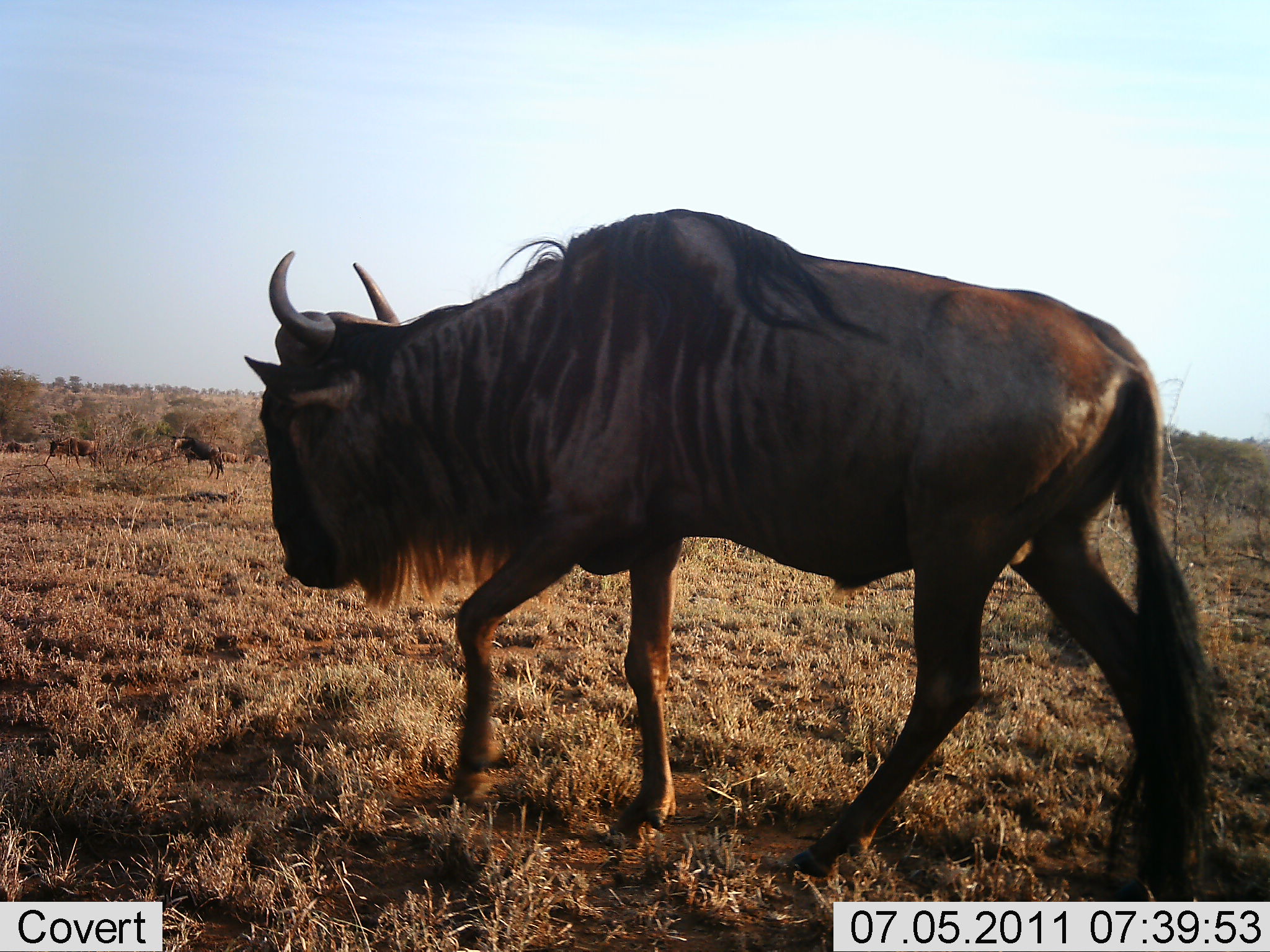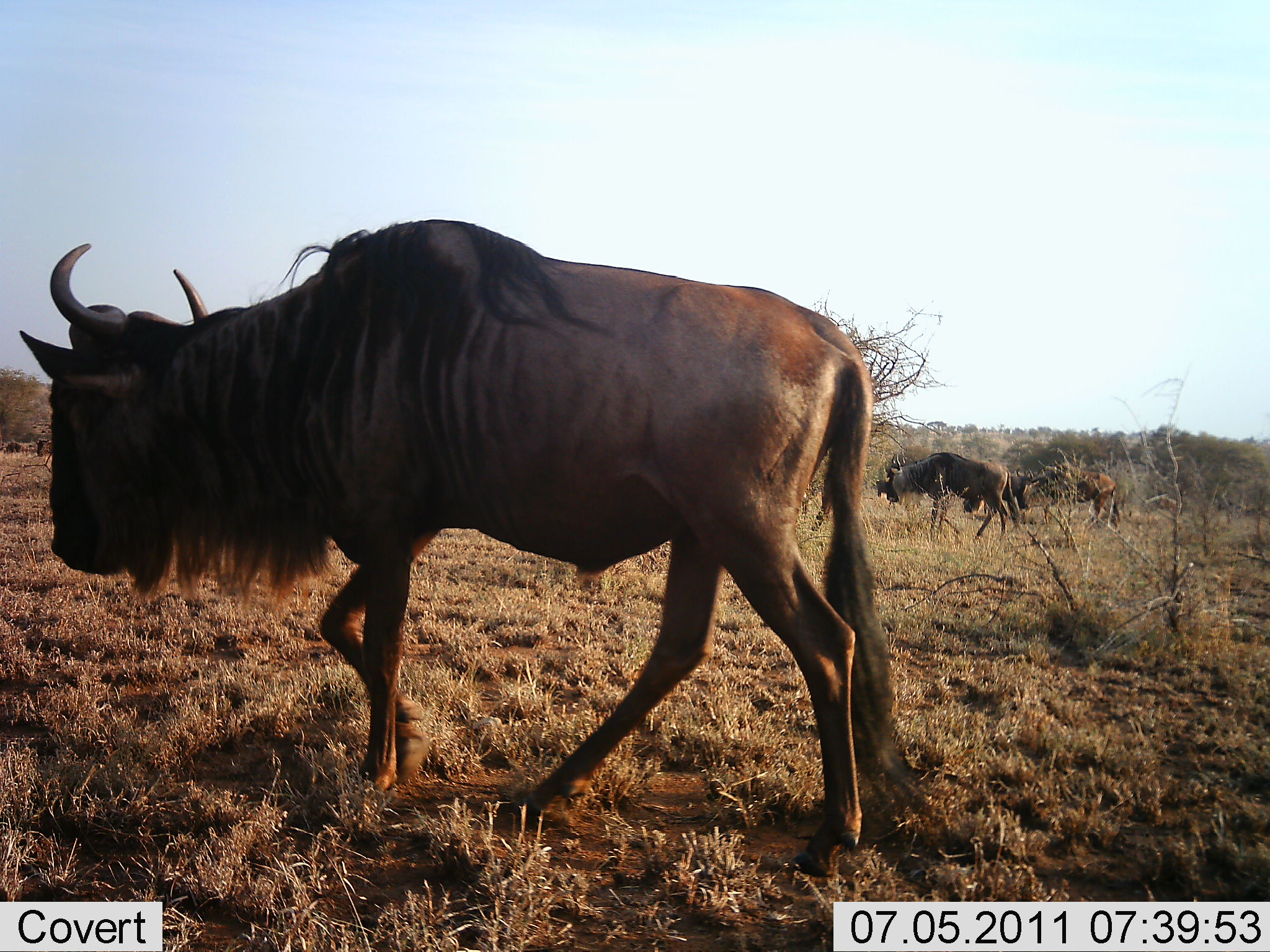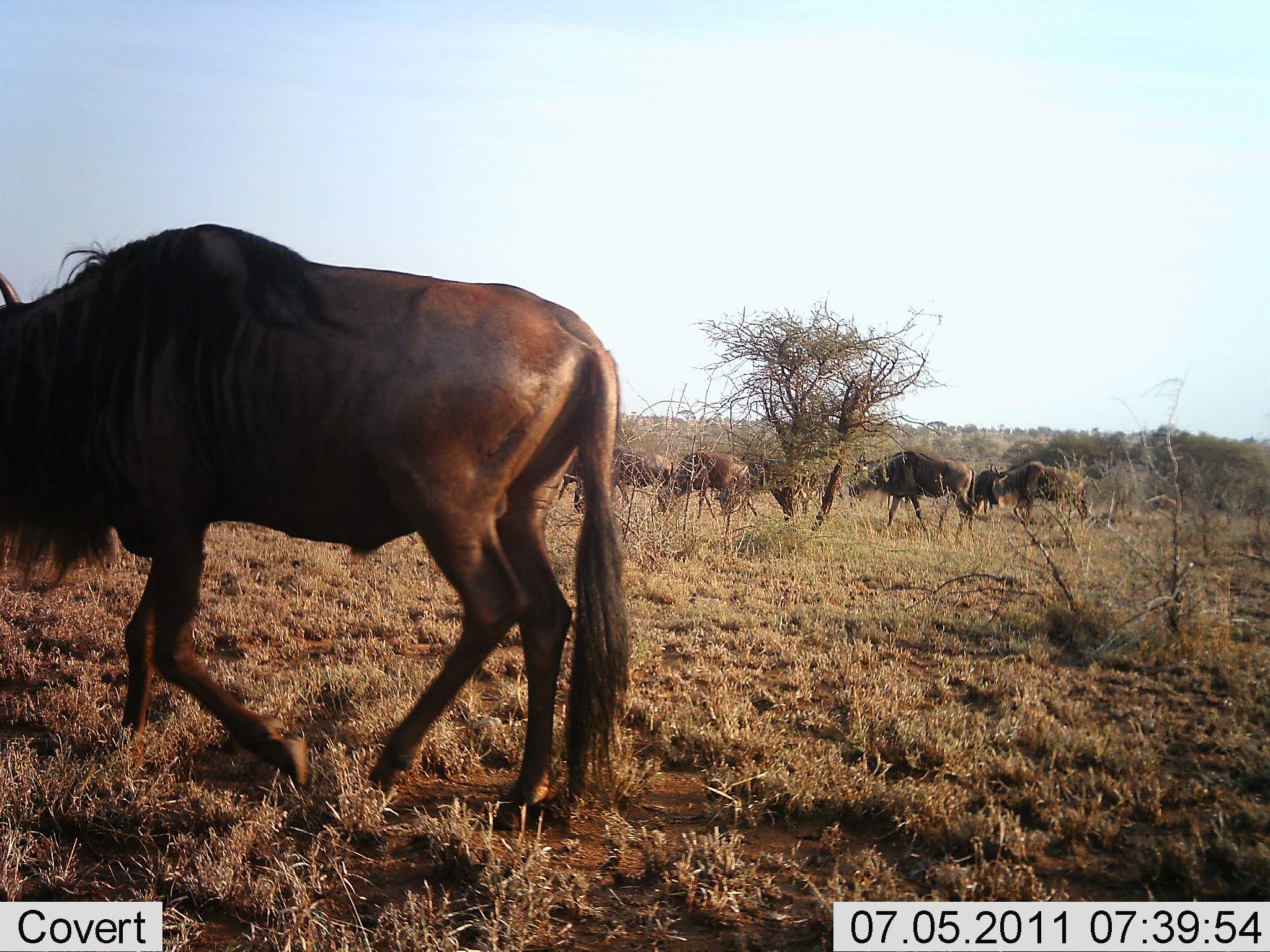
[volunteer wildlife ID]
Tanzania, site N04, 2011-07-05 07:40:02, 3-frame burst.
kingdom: Animalia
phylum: Chordata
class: Mammalia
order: Artiodactyla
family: Bovidae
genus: Connochaetes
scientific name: Connochaetes taurinus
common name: blue wildebeest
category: wildebeest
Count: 8.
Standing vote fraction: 17%.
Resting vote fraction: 0%.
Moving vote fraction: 100%.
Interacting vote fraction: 0%.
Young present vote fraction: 0%.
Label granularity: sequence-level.